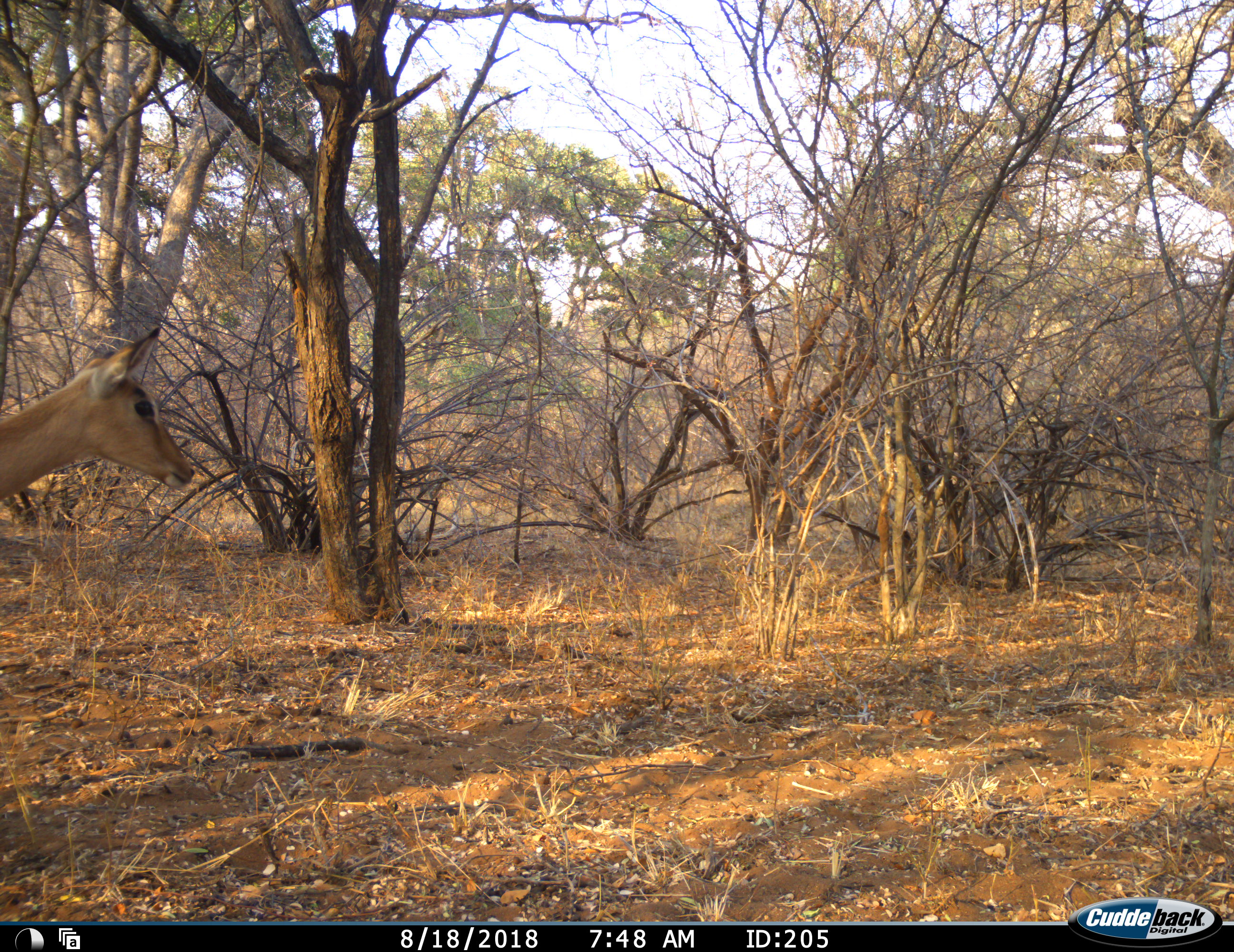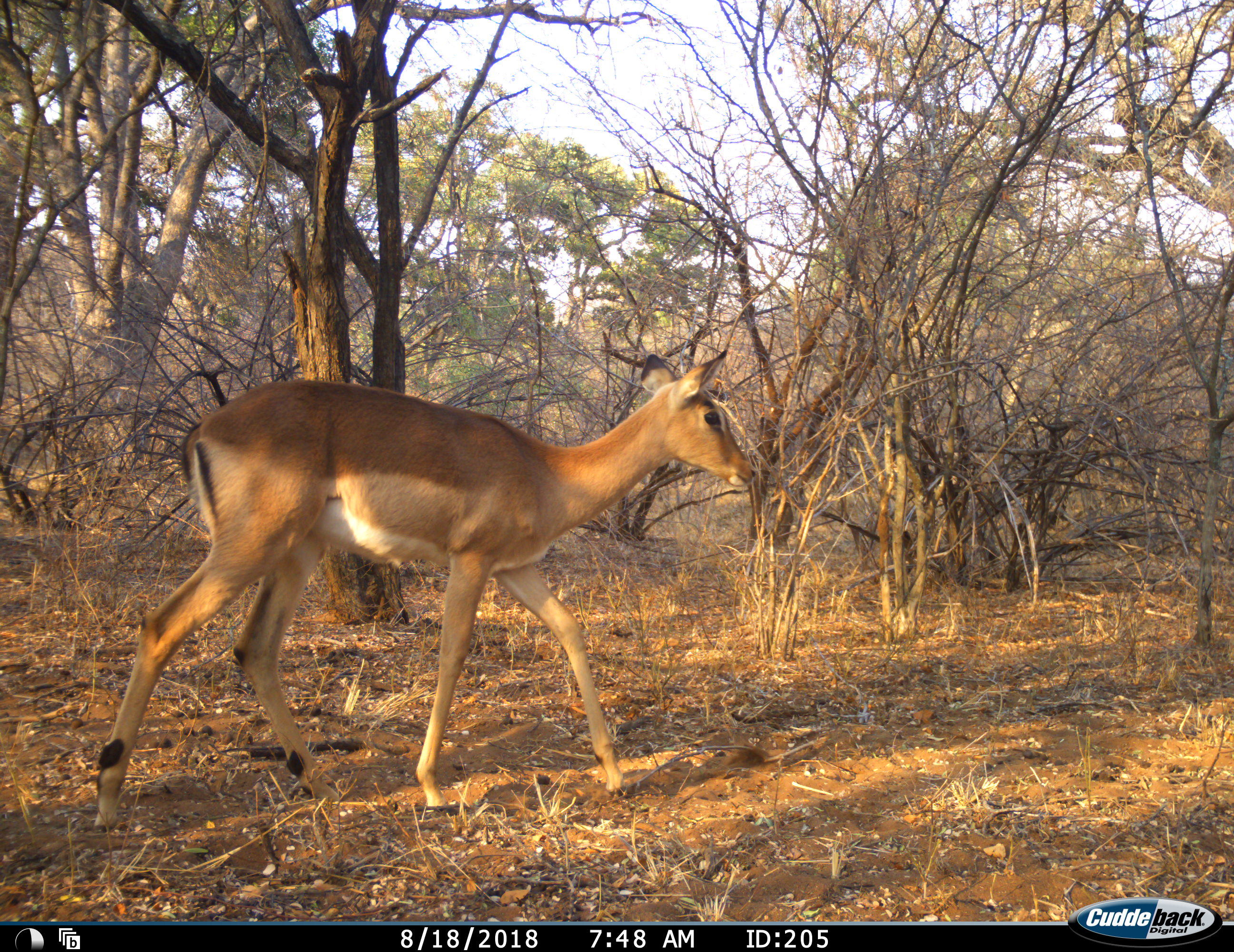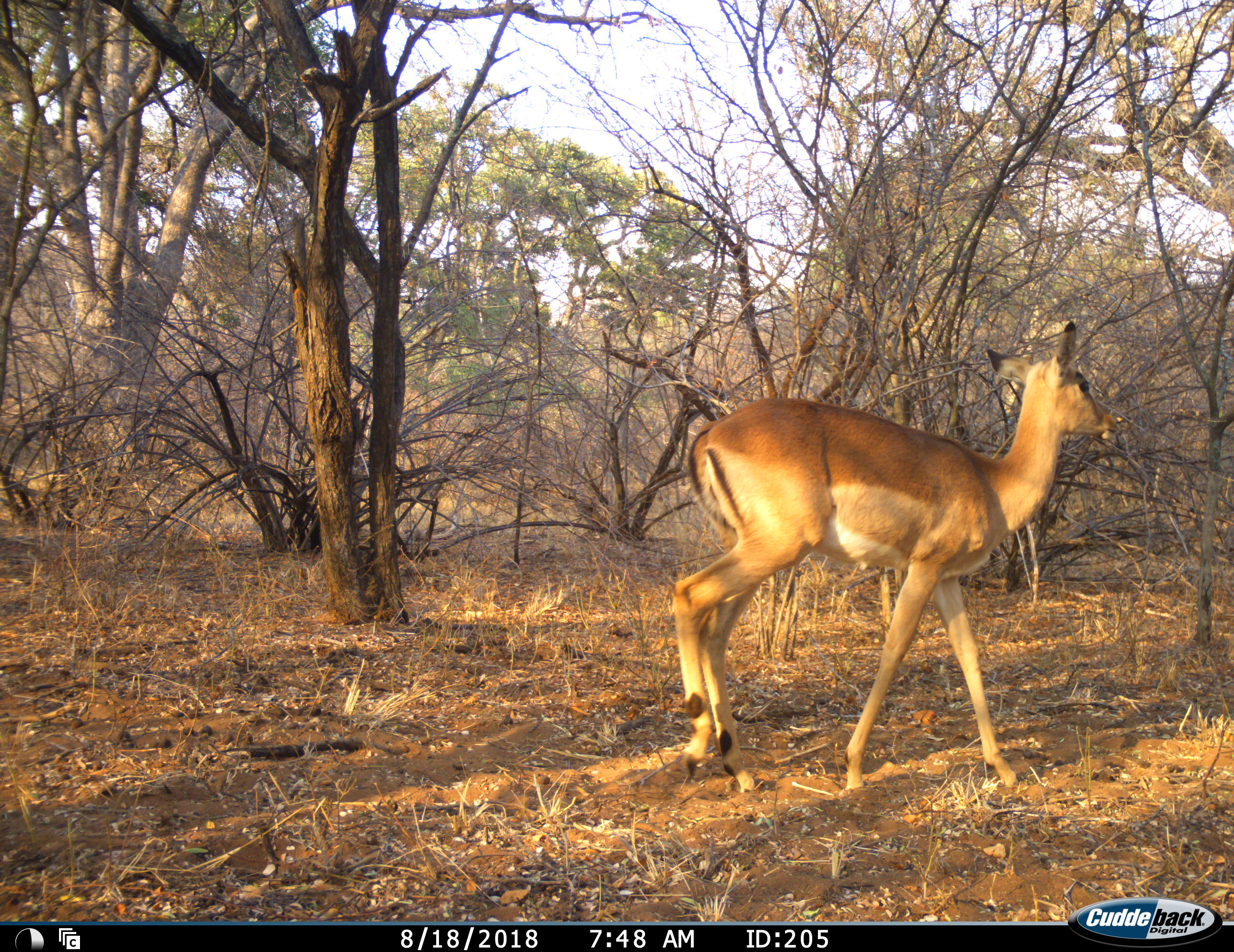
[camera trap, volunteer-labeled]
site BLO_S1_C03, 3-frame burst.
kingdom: Animalia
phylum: Chordata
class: Mammalia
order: Artiodactyla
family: Bovidae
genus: Aepyceros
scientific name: Aepyceros melampus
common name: impala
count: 1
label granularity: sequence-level